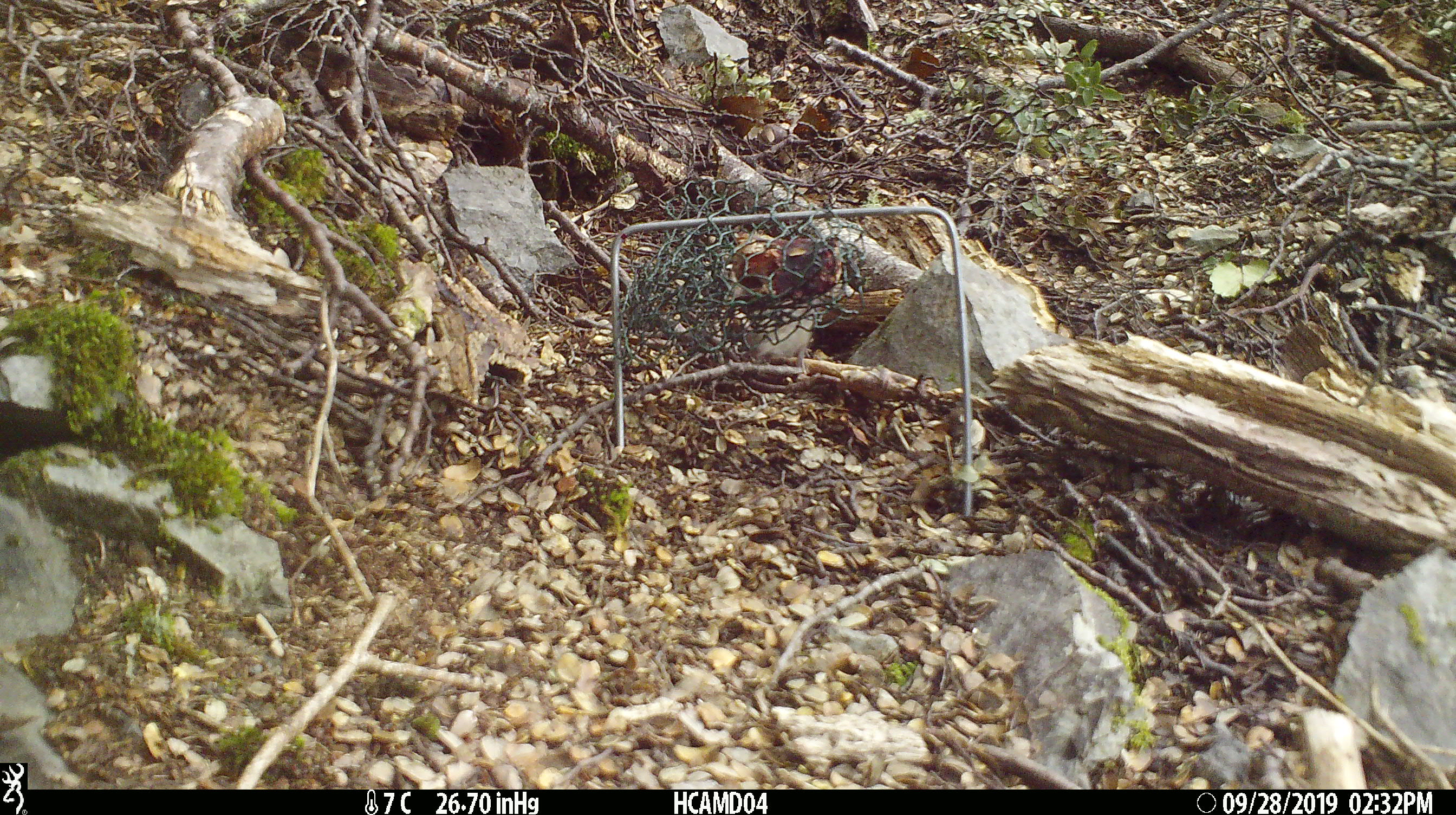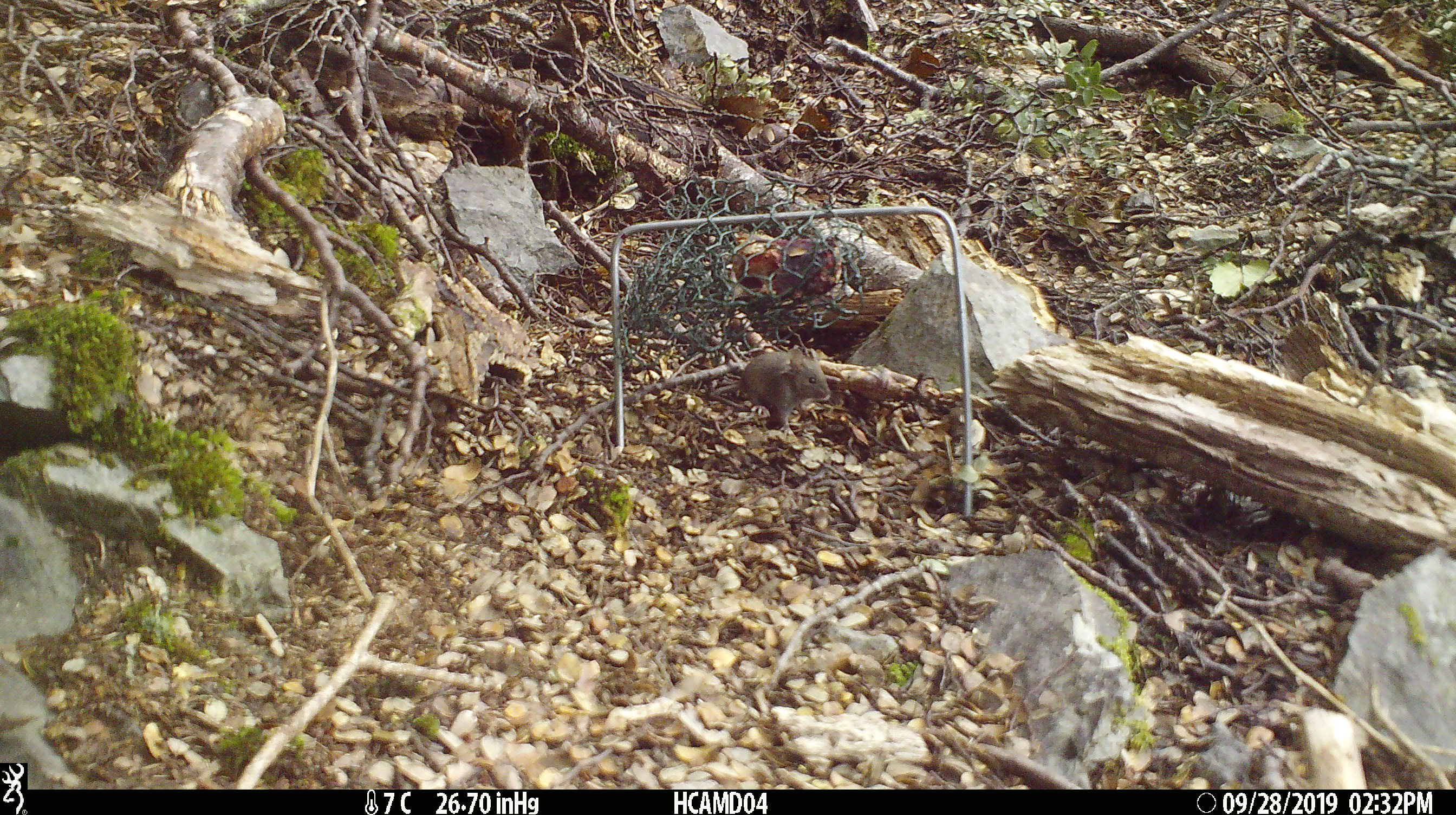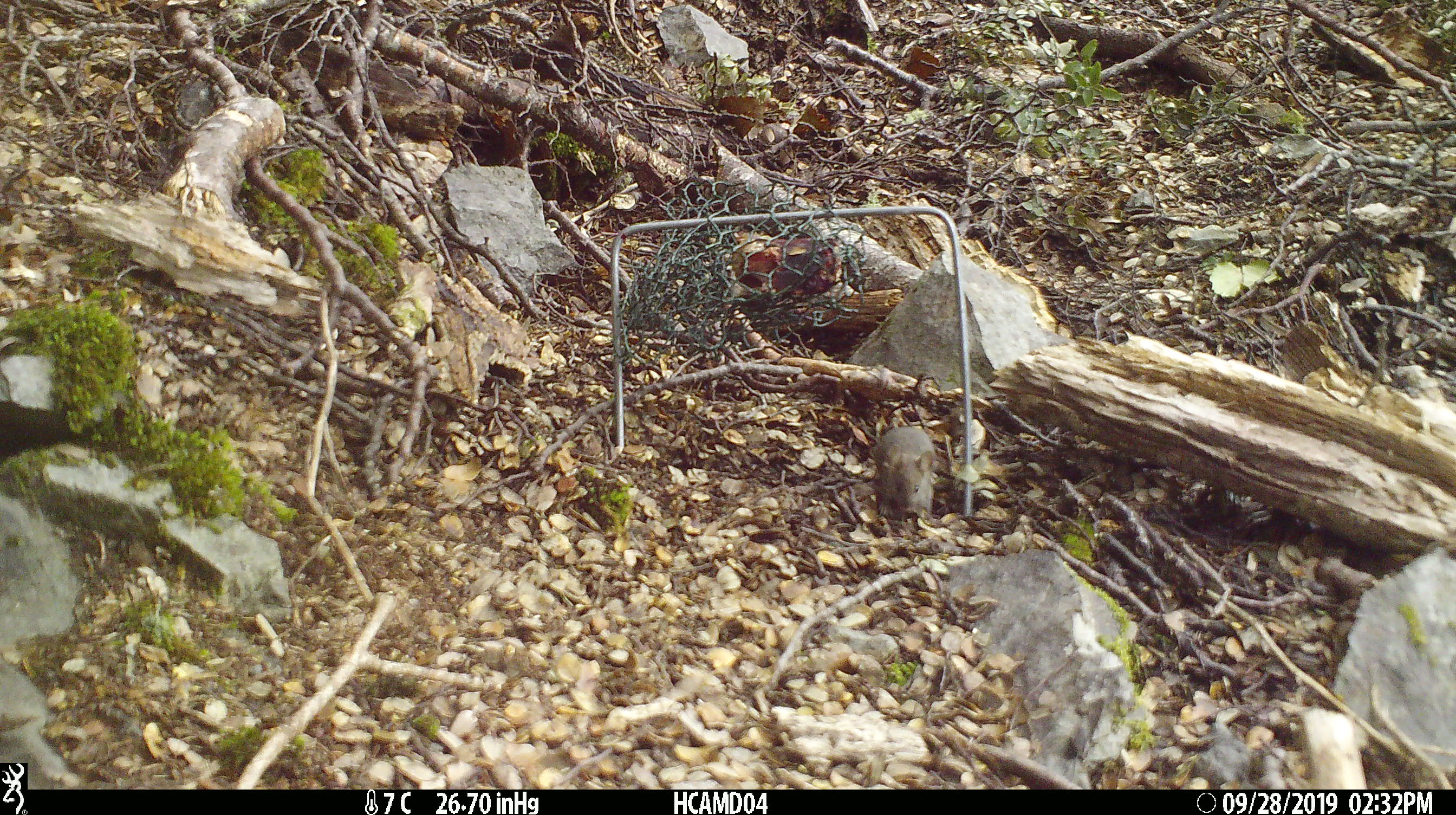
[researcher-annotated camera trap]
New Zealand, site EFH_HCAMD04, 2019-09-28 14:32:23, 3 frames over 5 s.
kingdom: Animalia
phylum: Chordata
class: Mammalia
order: Rodentia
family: Muridae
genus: Mus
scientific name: Mus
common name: mouse